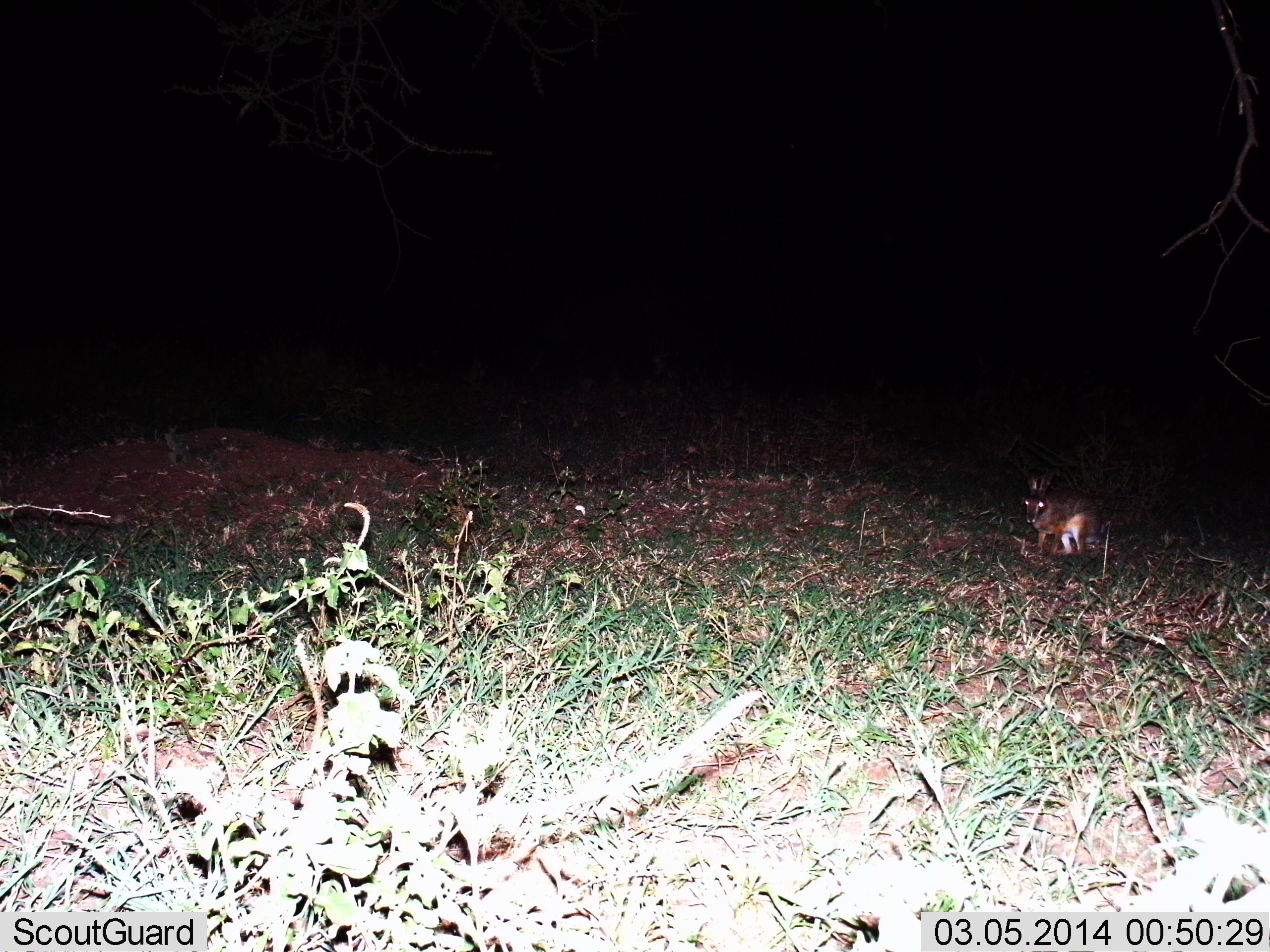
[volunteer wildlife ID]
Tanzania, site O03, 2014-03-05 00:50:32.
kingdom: Animalia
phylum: Chordata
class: Mammalia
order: Lagomorpha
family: Leporidae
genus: Lepus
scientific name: Lepus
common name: hare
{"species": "hare (Lepus)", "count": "1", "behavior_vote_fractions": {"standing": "82%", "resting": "18%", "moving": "0%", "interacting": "0%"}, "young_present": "0%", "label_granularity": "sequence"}